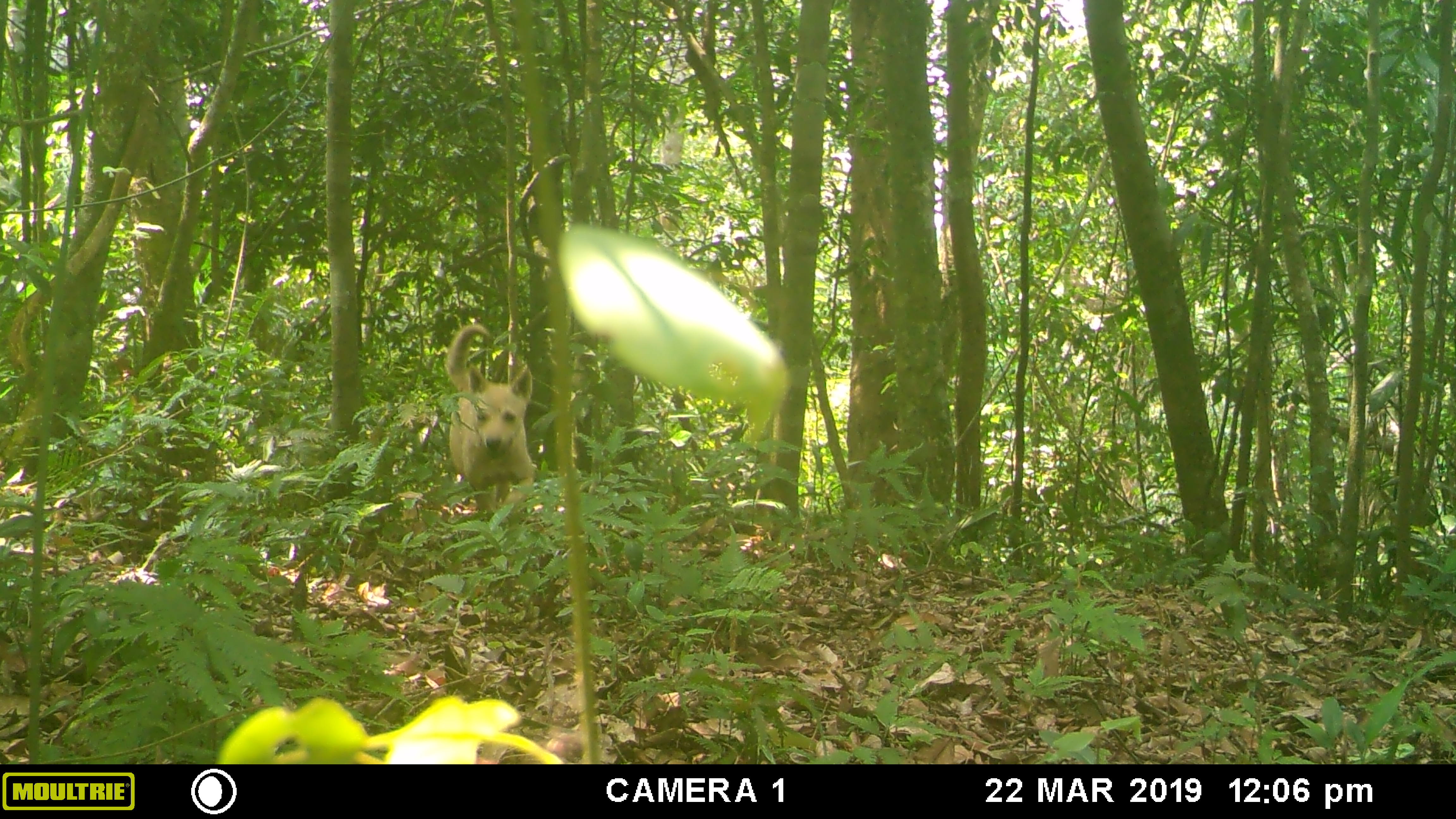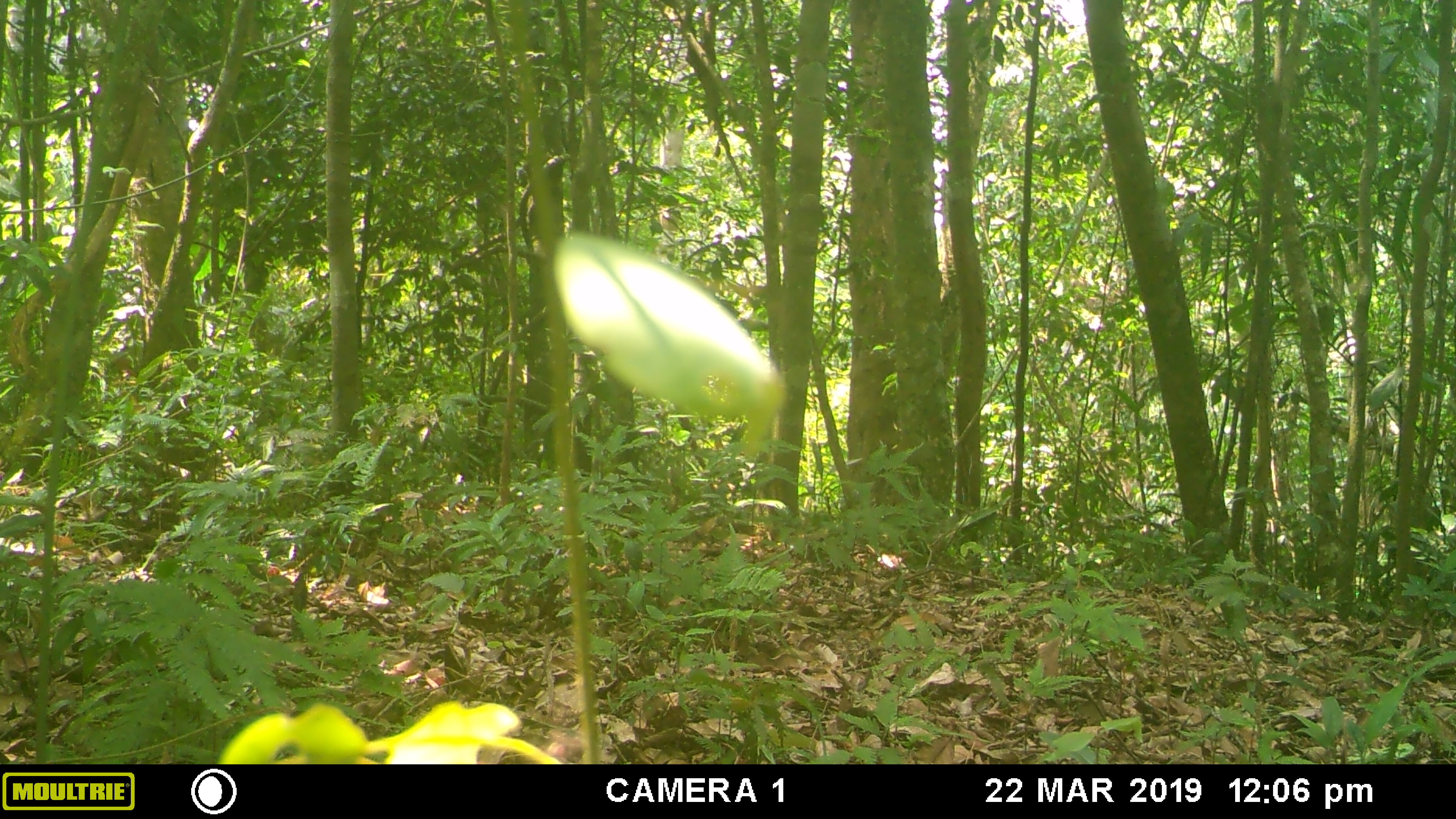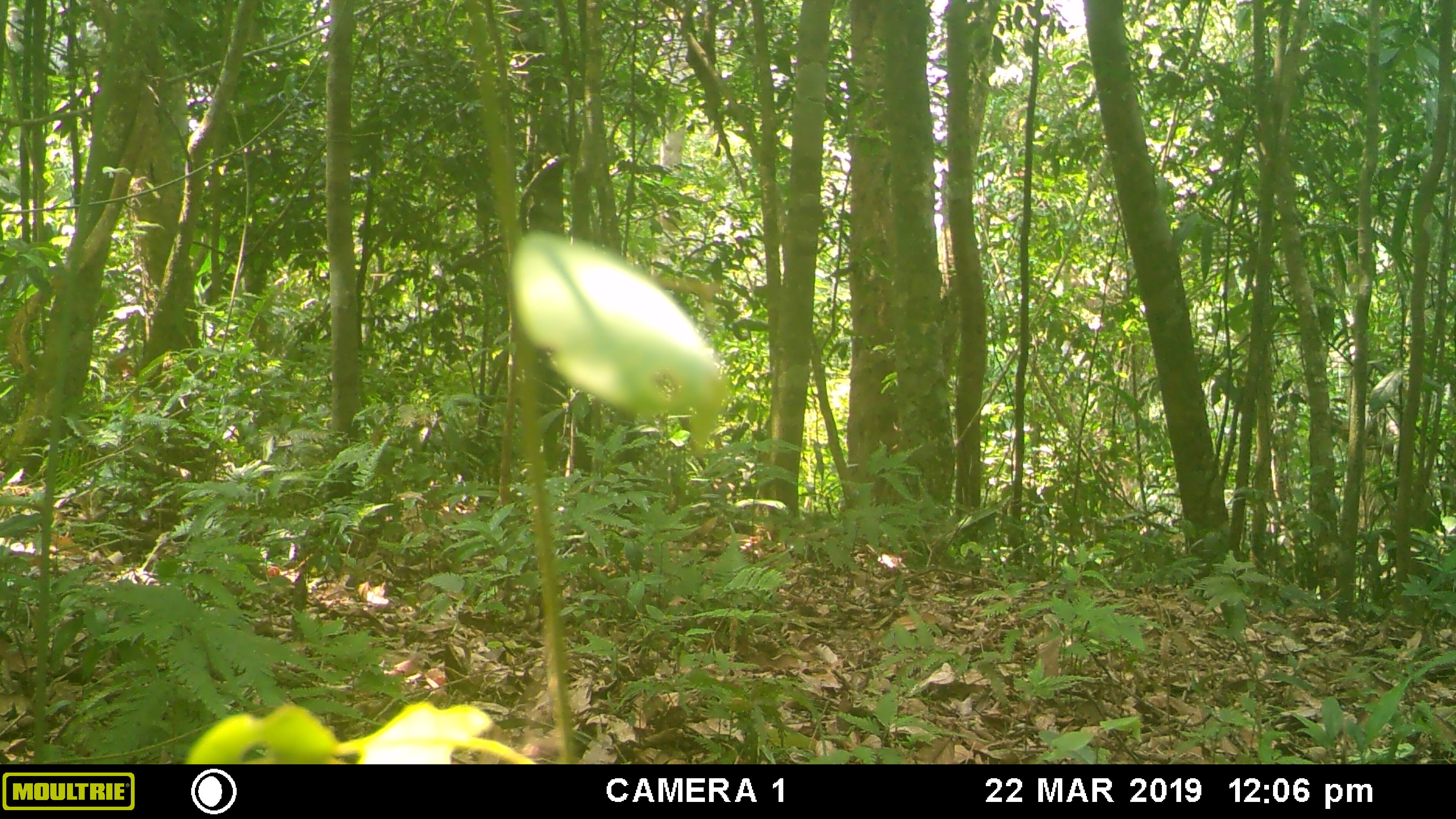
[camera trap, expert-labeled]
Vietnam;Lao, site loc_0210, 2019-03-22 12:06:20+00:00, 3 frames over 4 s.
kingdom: Animalia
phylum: Chordata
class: Mammalia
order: Carnivora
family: Canidae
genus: Canis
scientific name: Canis familiaris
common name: domestic dog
Domestic dog (Canis familiaris). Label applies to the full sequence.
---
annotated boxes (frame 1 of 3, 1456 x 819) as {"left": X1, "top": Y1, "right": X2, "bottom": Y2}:
domestic dog: {"left": 445, "top": 322, "right": 535, "bottom": 523}